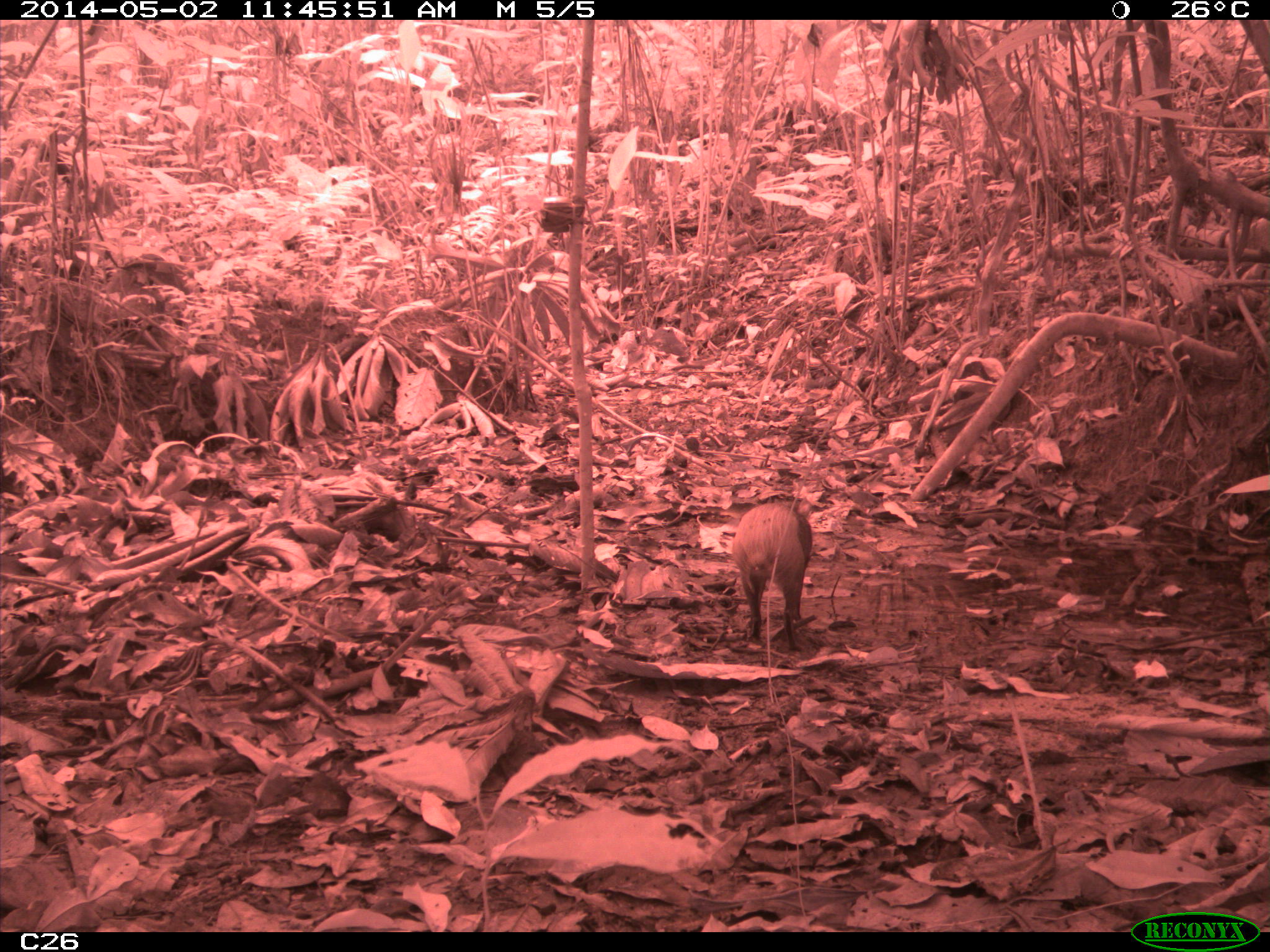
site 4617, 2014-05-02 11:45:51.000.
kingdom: Animalia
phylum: Chordata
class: Mammalia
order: Rodentia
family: Dasyproctidae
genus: Dasyprocta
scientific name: Dasyprocta leporina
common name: red-rumped agouti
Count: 1.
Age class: adult.